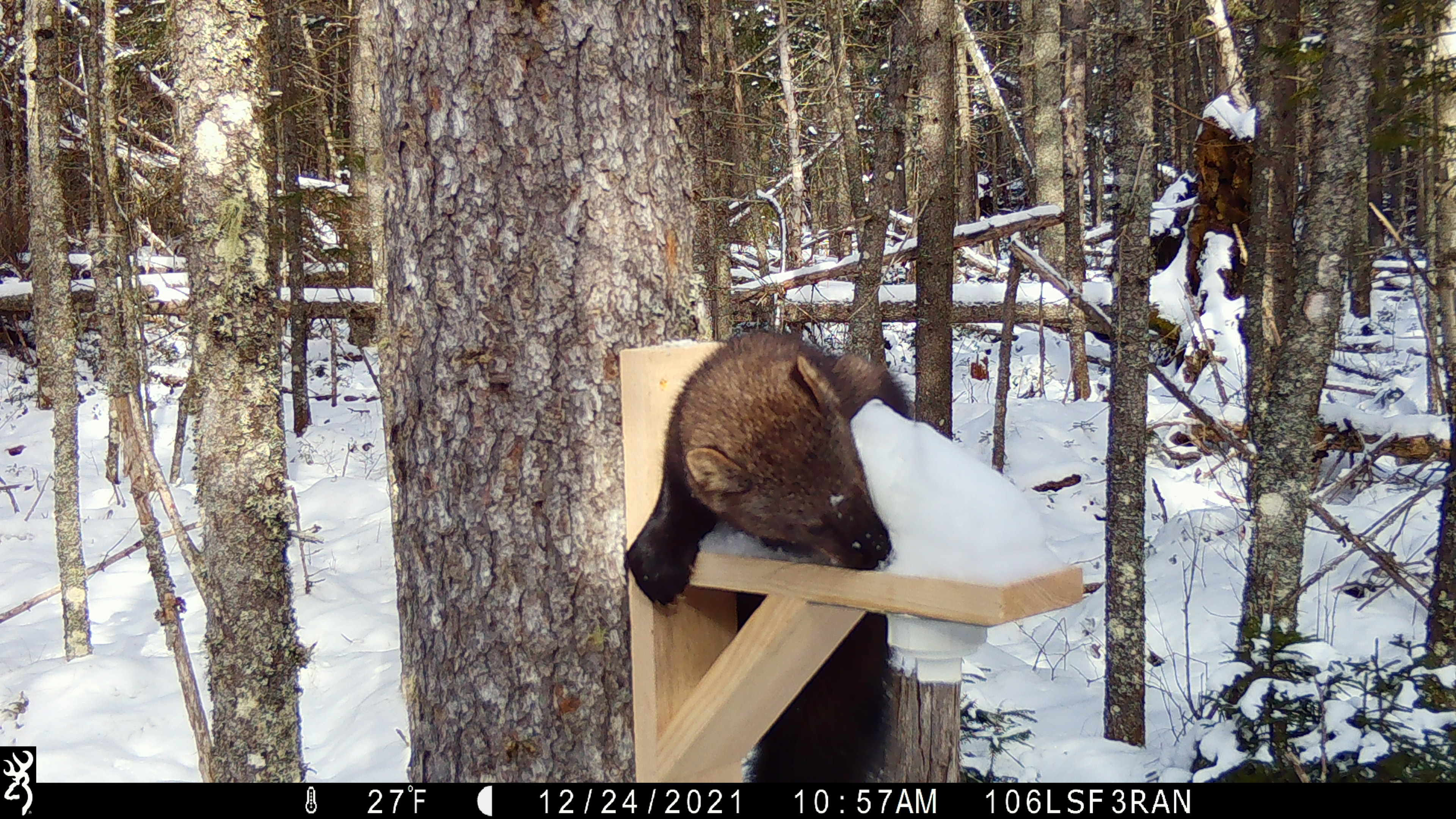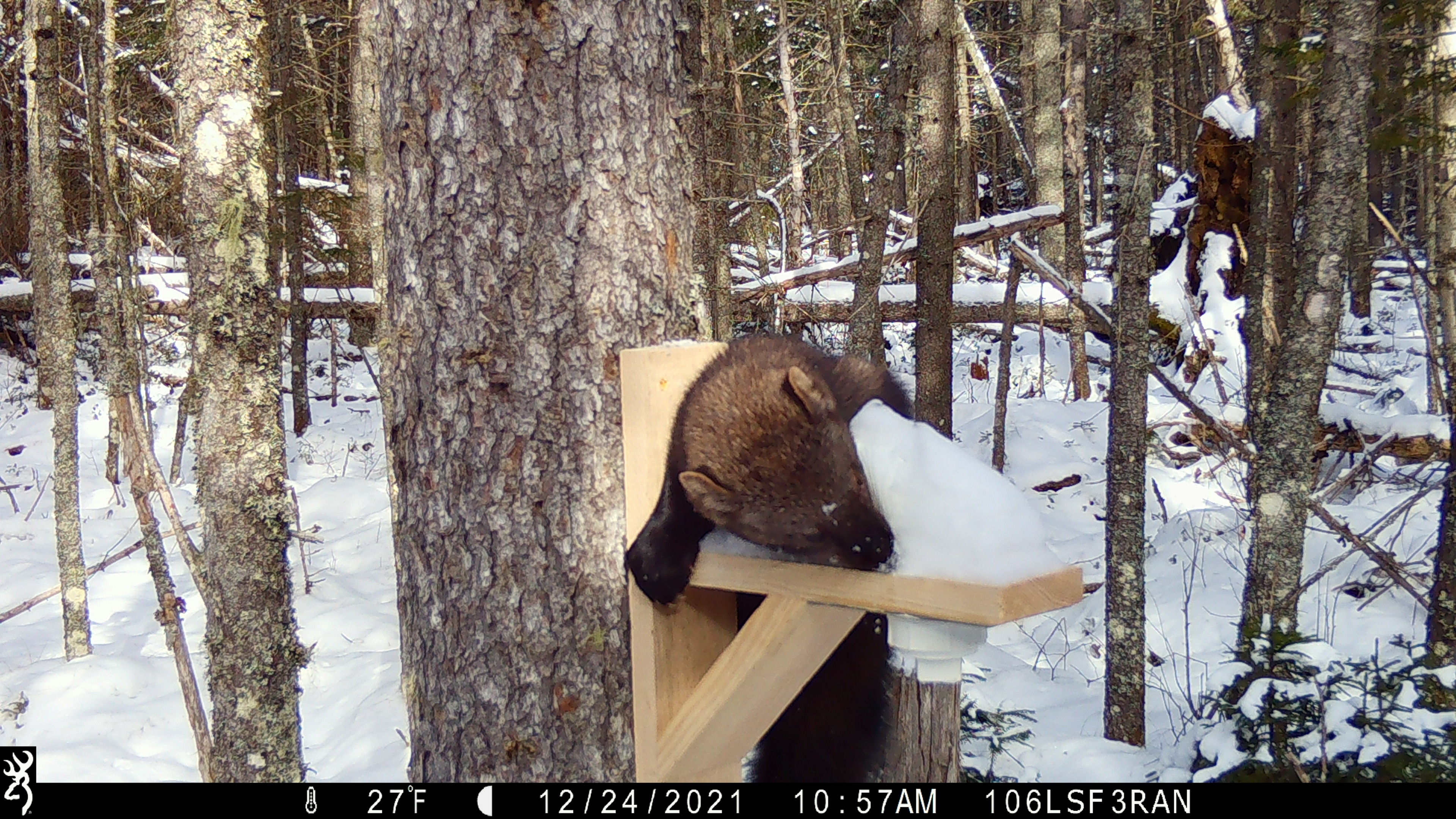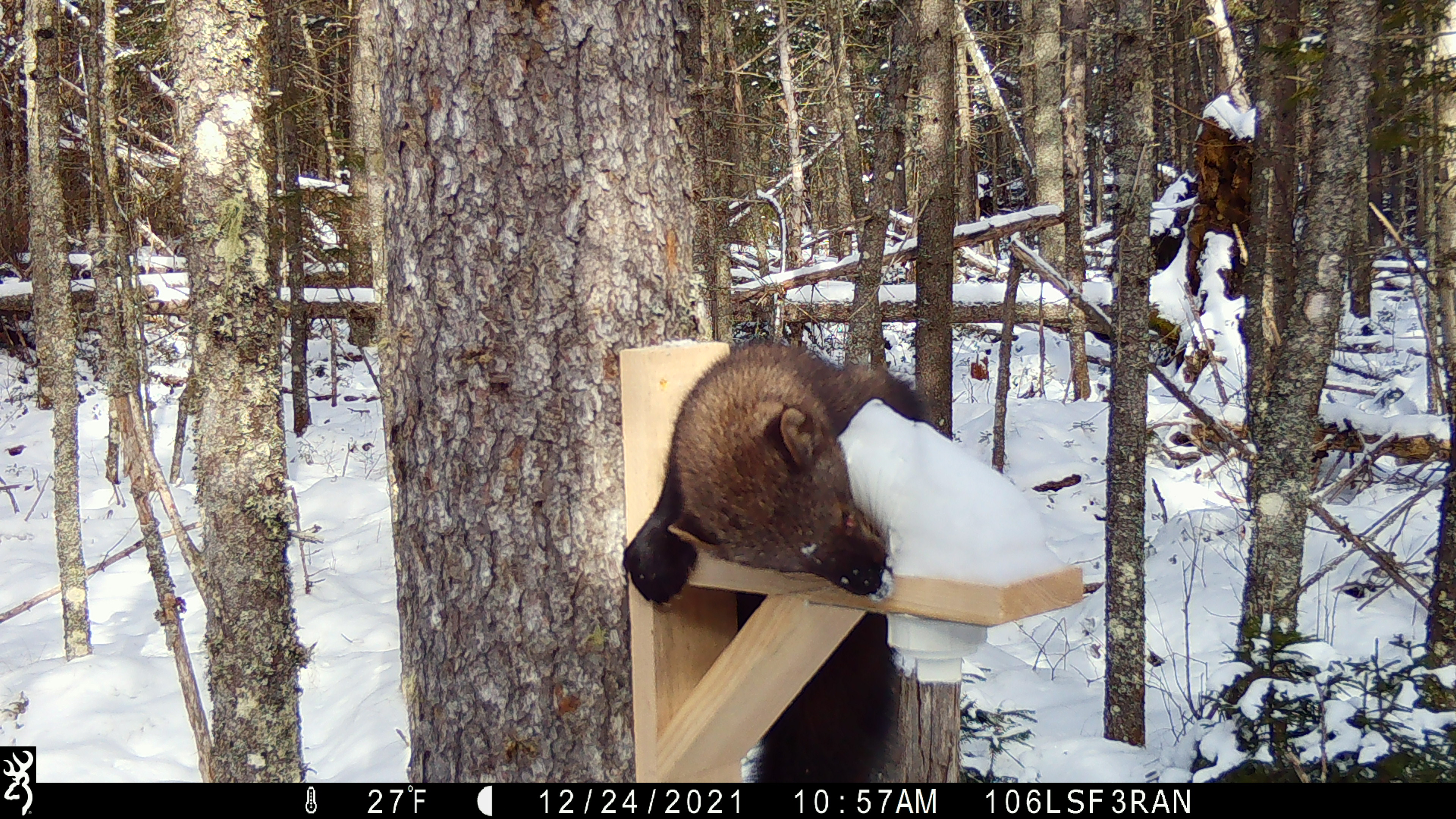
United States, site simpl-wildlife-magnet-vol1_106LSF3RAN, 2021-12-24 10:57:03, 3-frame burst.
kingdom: Animalia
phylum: Chordata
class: Mammalia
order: Carnivora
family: Mustelidae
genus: Pekania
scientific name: Pekania pennanti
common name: fisher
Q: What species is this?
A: Fisher (Pekania pennanti).